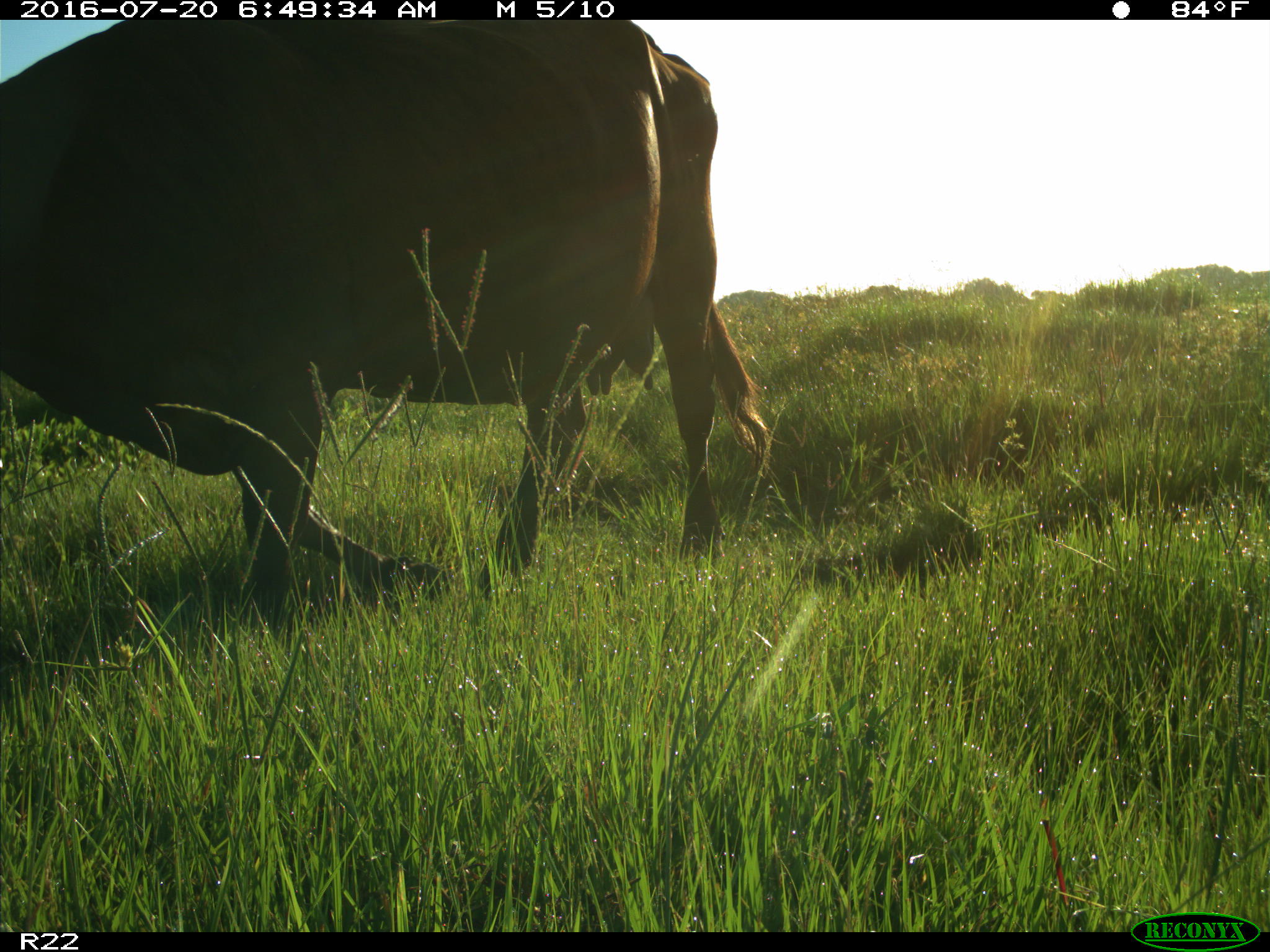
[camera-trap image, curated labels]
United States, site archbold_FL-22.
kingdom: Animalia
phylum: Chordata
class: Mammalia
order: Artiodactyla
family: Bovidae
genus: Bos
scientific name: Bos taurus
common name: domestic cow